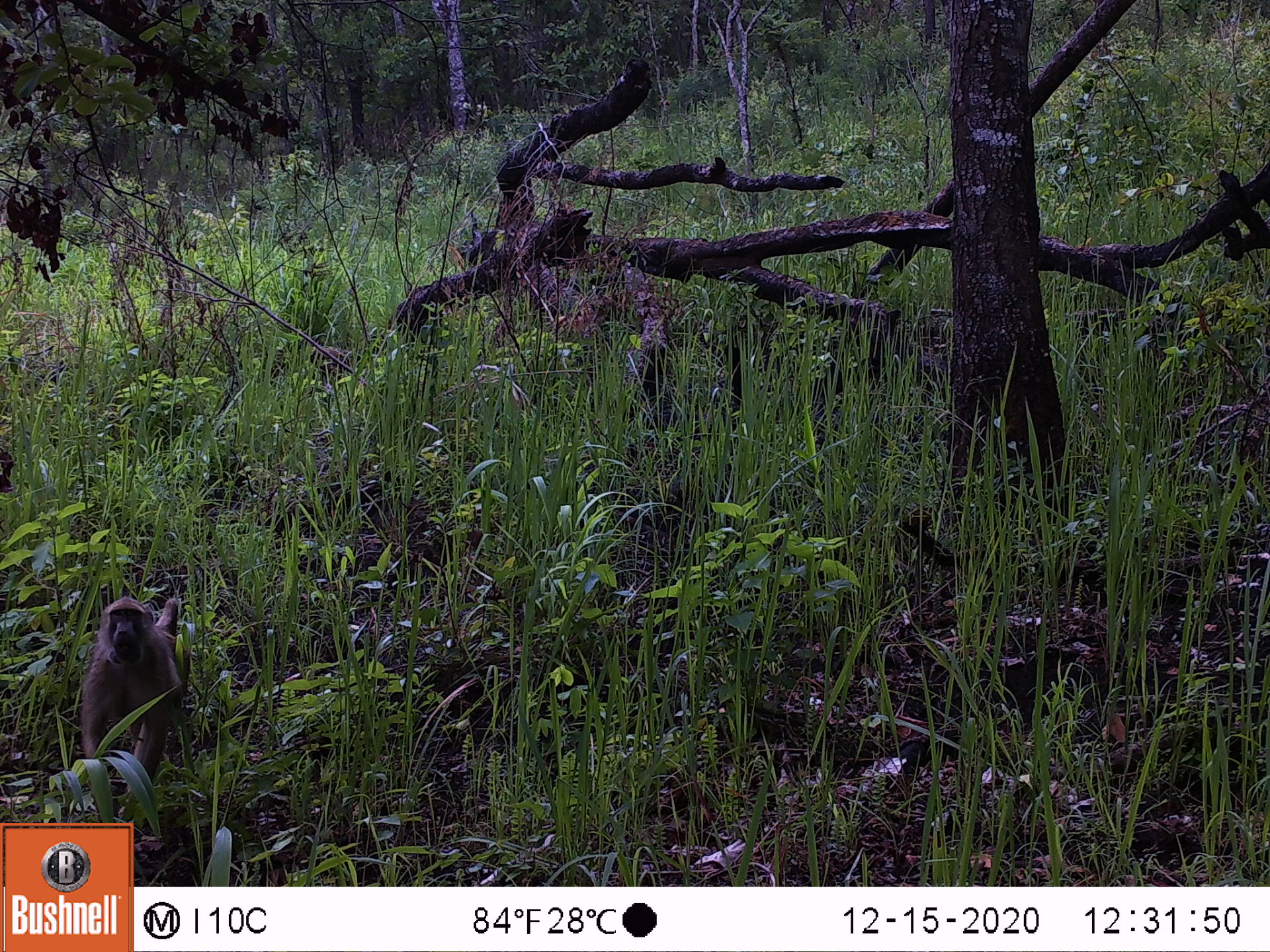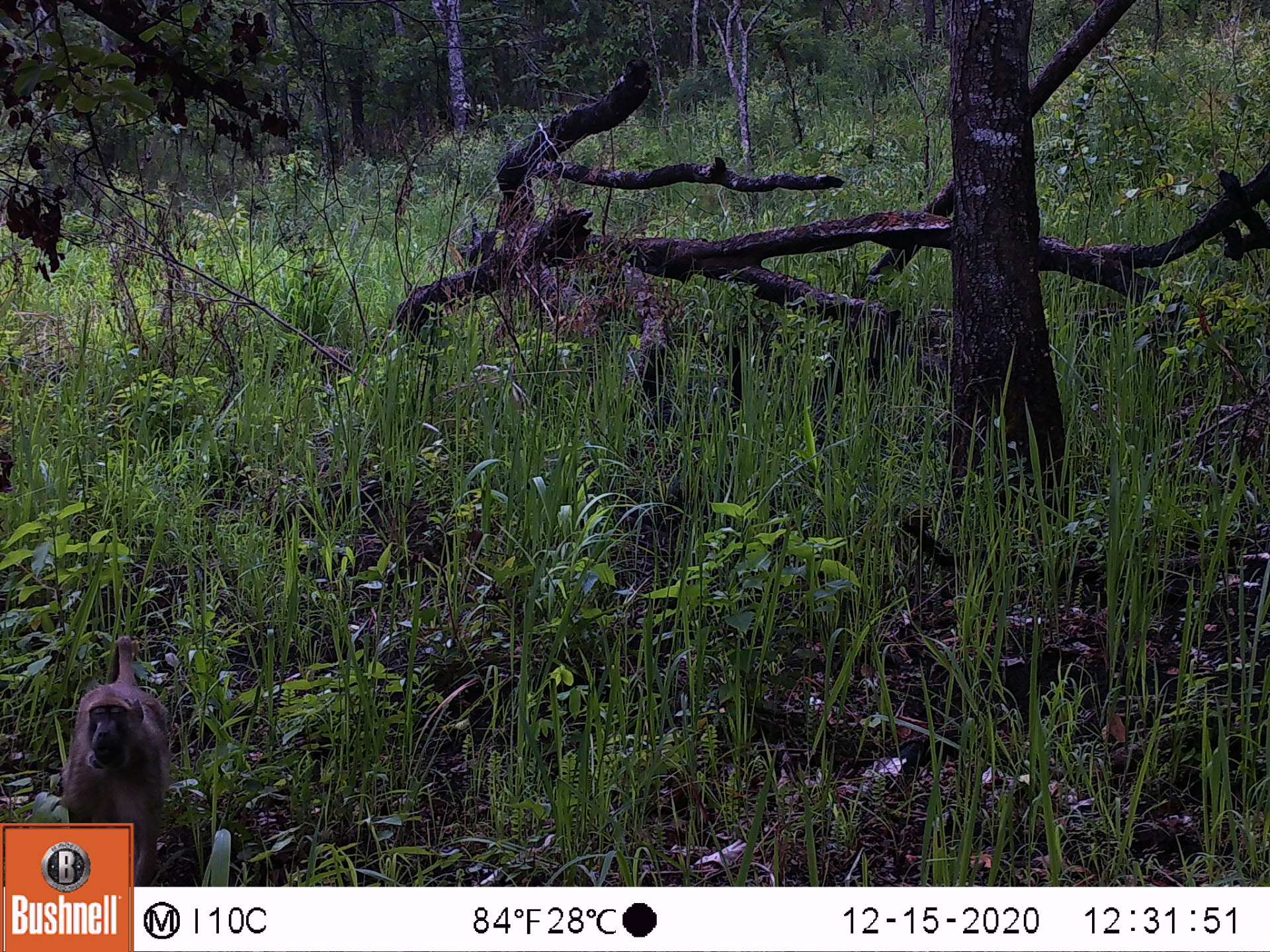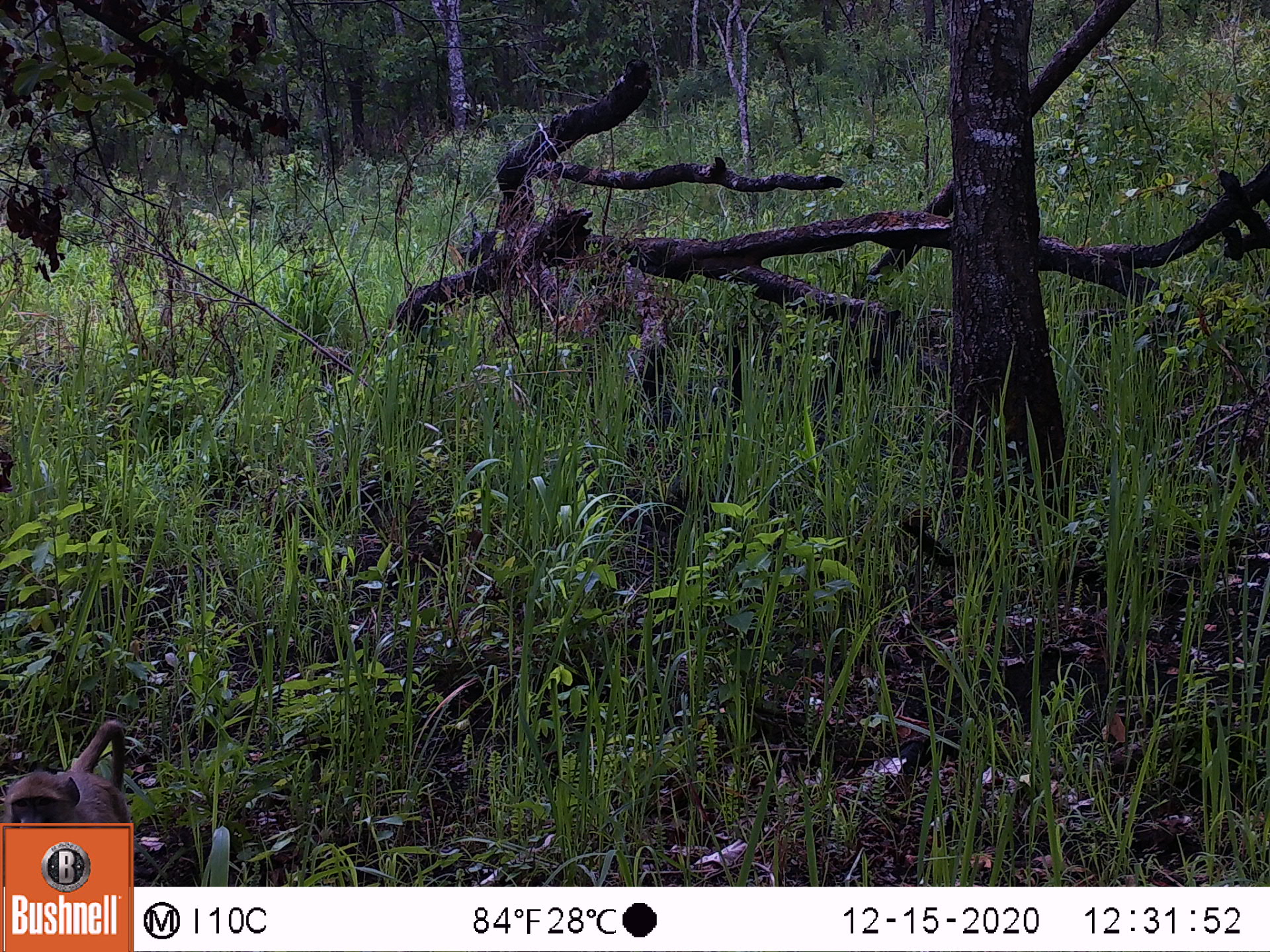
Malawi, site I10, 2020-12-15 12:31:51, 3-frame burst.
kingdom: Animalia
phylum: Chordata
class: Mammalia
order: Primates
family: Cercopithecidae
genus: Papio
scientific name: Papio cynocephalus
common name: yellow baboon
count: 1